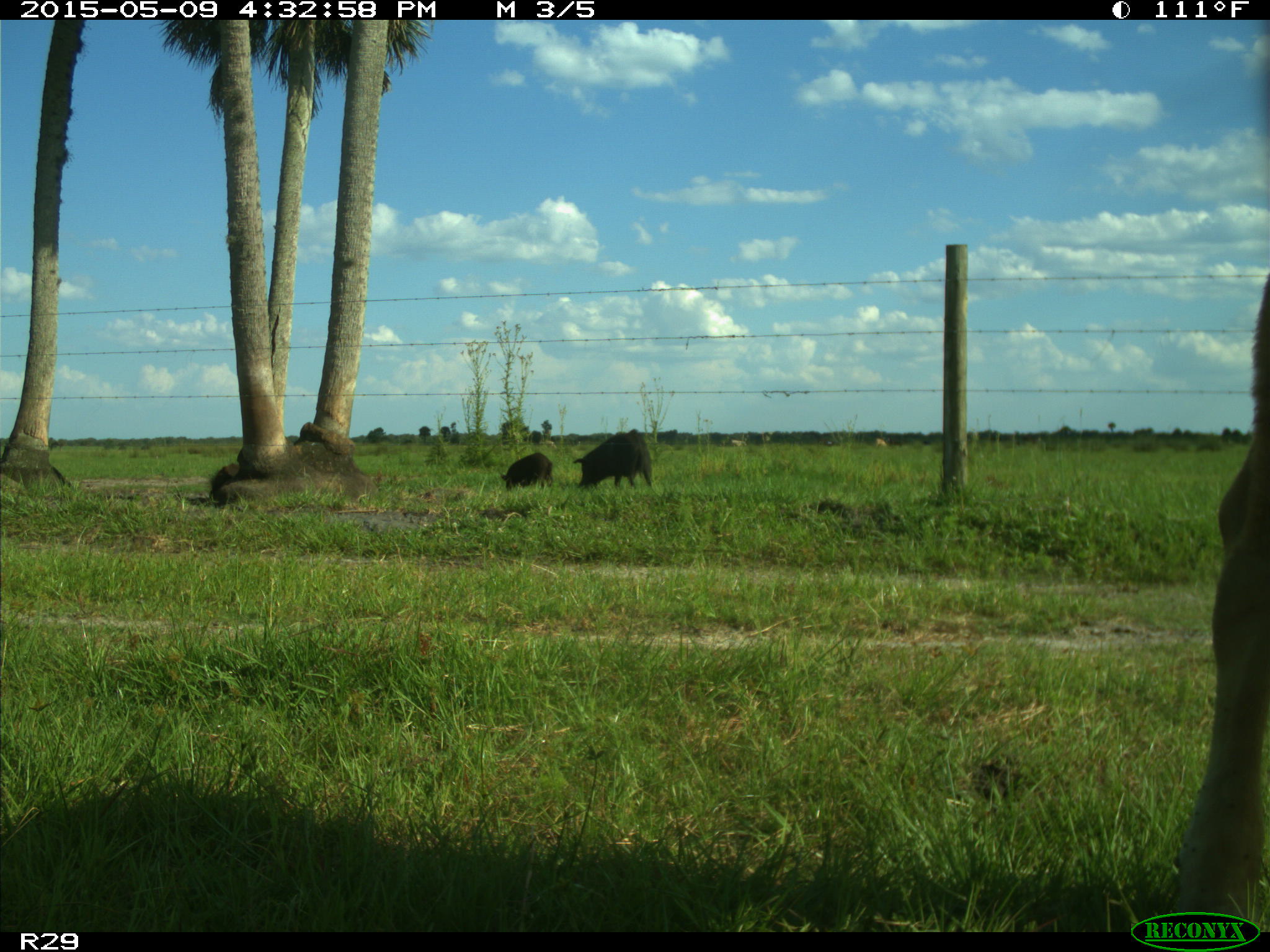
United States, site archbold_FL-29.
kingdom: Animalia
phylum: Chordata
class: Mammalia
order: Artiodactyla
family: Suidae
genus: Sus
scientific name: Sus scrofa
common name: wild boar